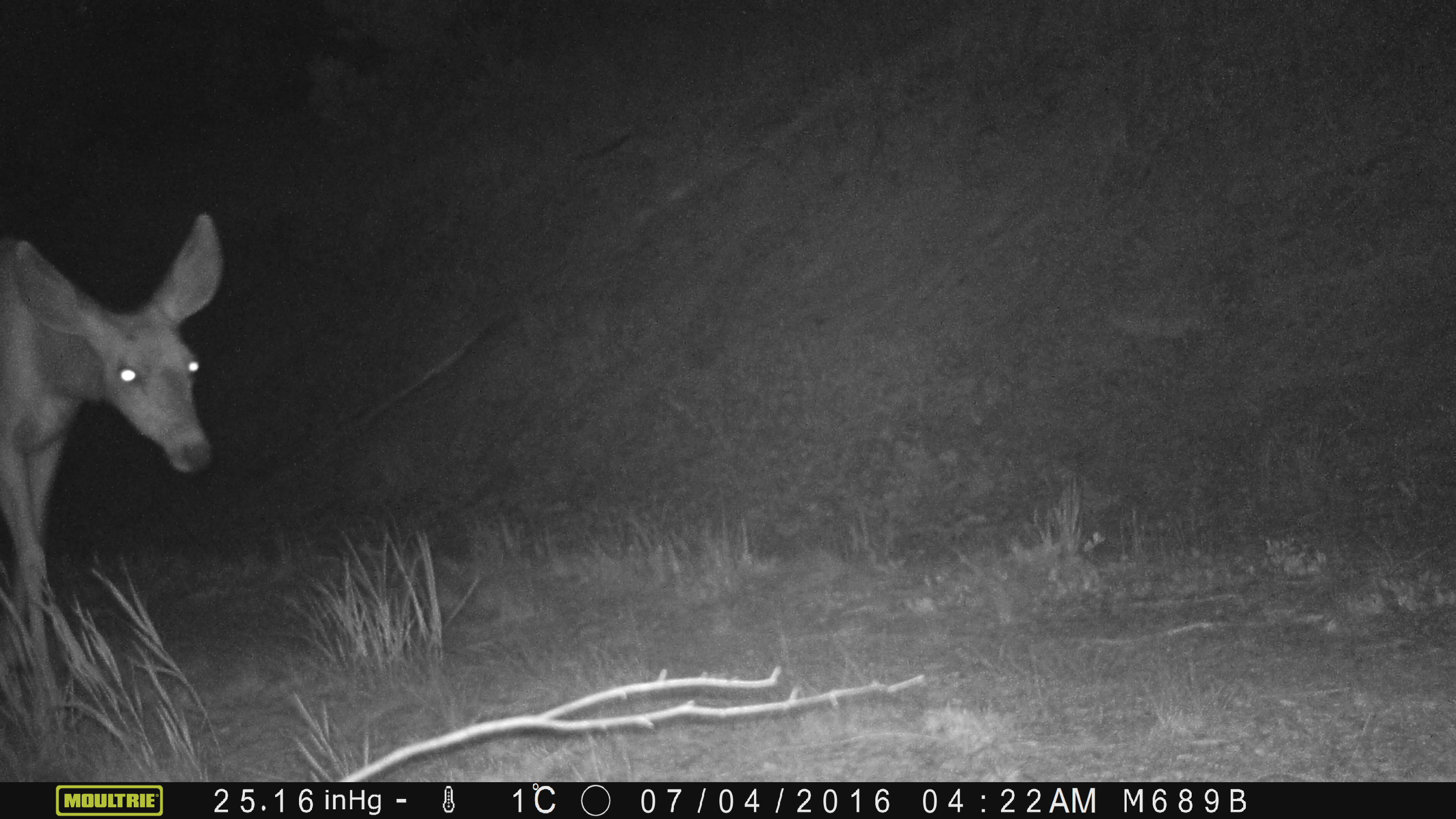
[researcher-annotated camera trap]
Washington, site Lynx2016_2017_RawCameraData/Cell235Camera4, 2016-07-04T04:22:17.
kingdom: Animalia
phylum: Chordata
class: Mammalia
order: Artiodactyla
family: Cervidae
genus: Odocoileus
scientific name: Odocoileus hemionus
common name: mule deer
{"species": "Odocoileus hemionus (mule deer)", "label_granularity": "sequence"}